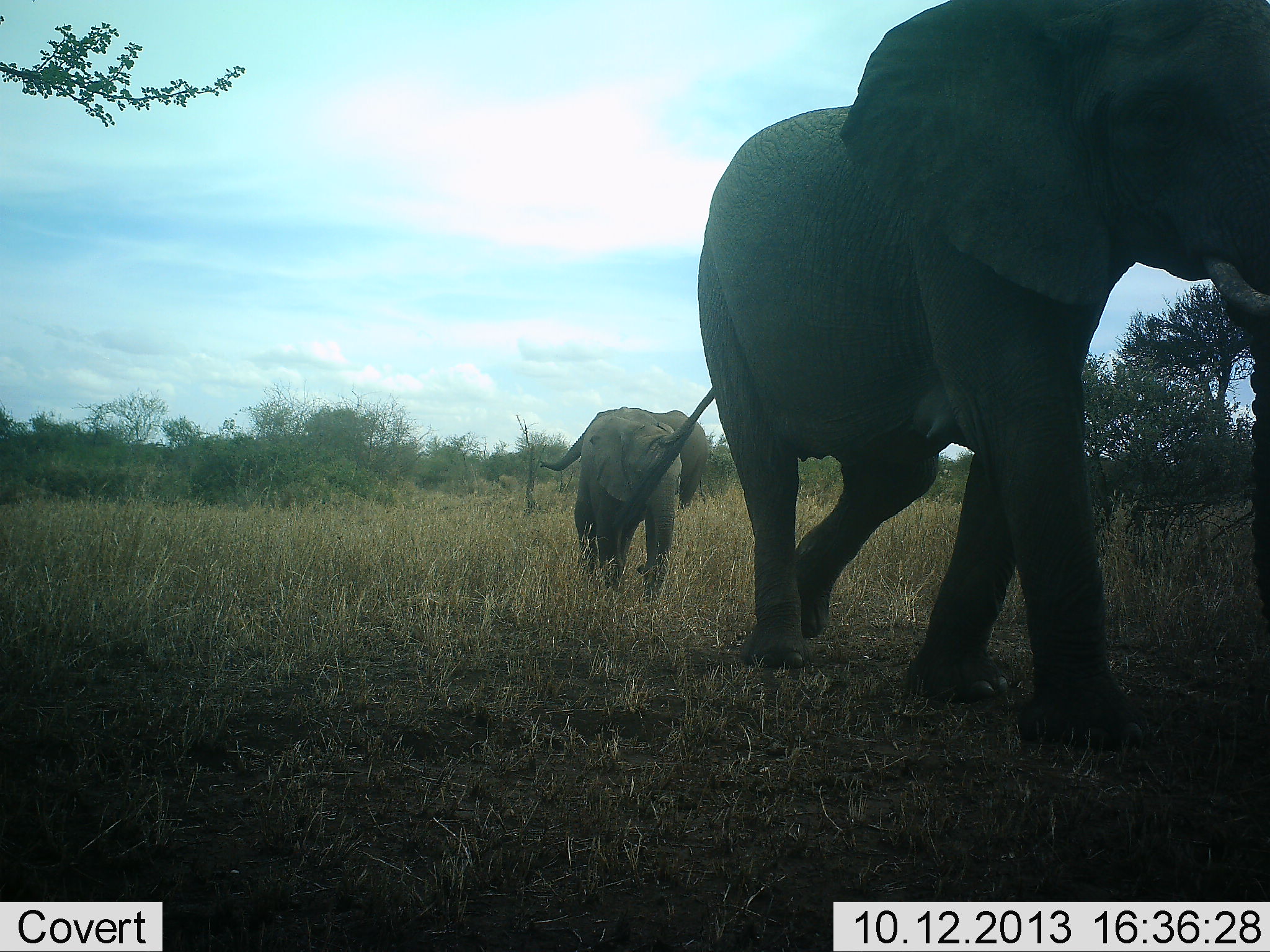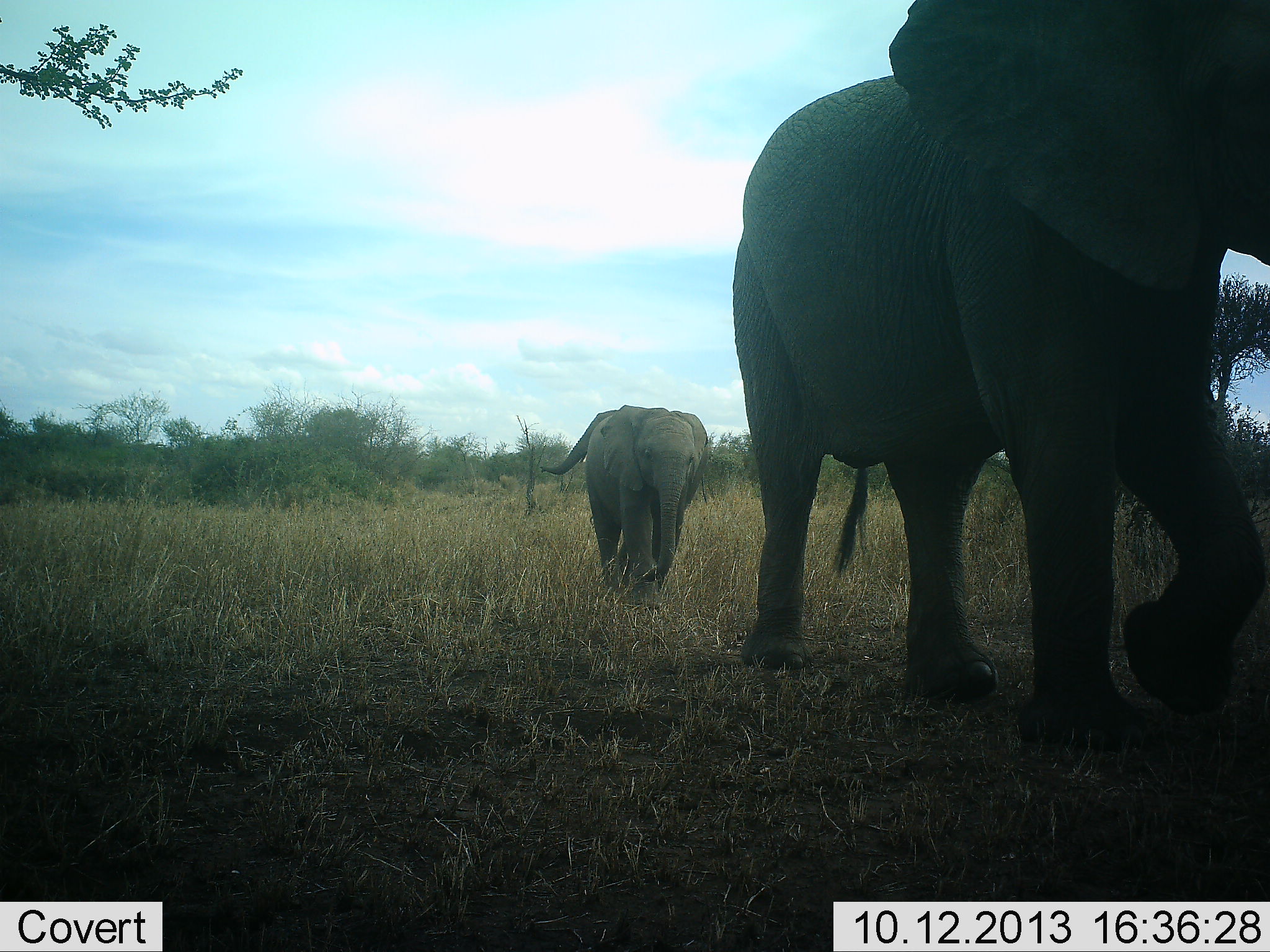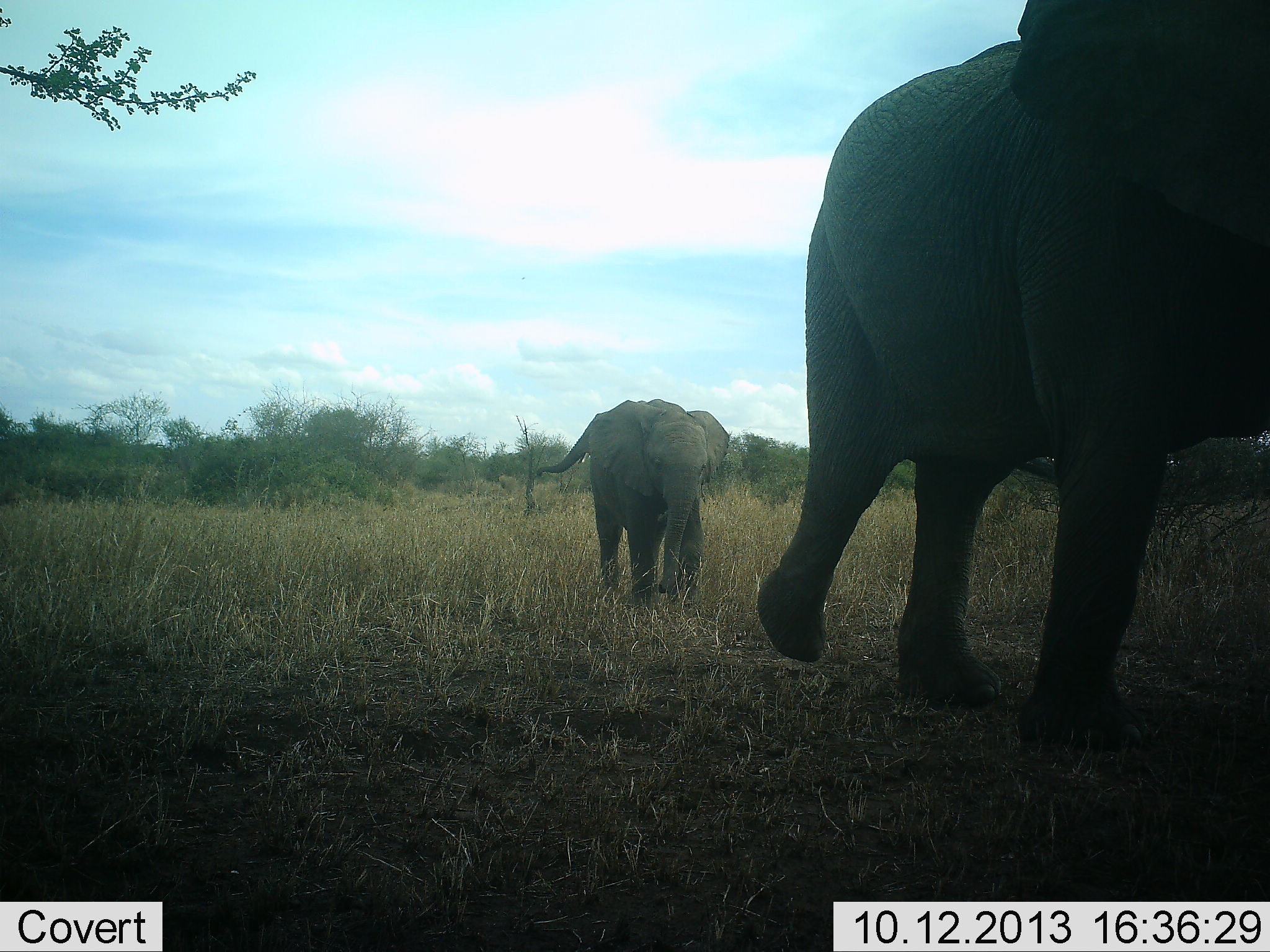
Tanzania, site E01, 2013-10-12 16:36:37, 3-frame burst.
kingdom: Animalia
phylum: Chordata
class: Mammalia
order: Proboscidea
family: Elephantidae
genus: Loxodonta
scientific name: Loxodonta africana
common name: african bush elephant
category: elephant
Elephant (african bush elephant) (Loxodonta africana), count 3. Behavior (volunteer vote fractions): standing 20%, resting 0%, moving 100%, interacting 0%. Young present (vote fraction): 70%. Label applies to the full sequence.